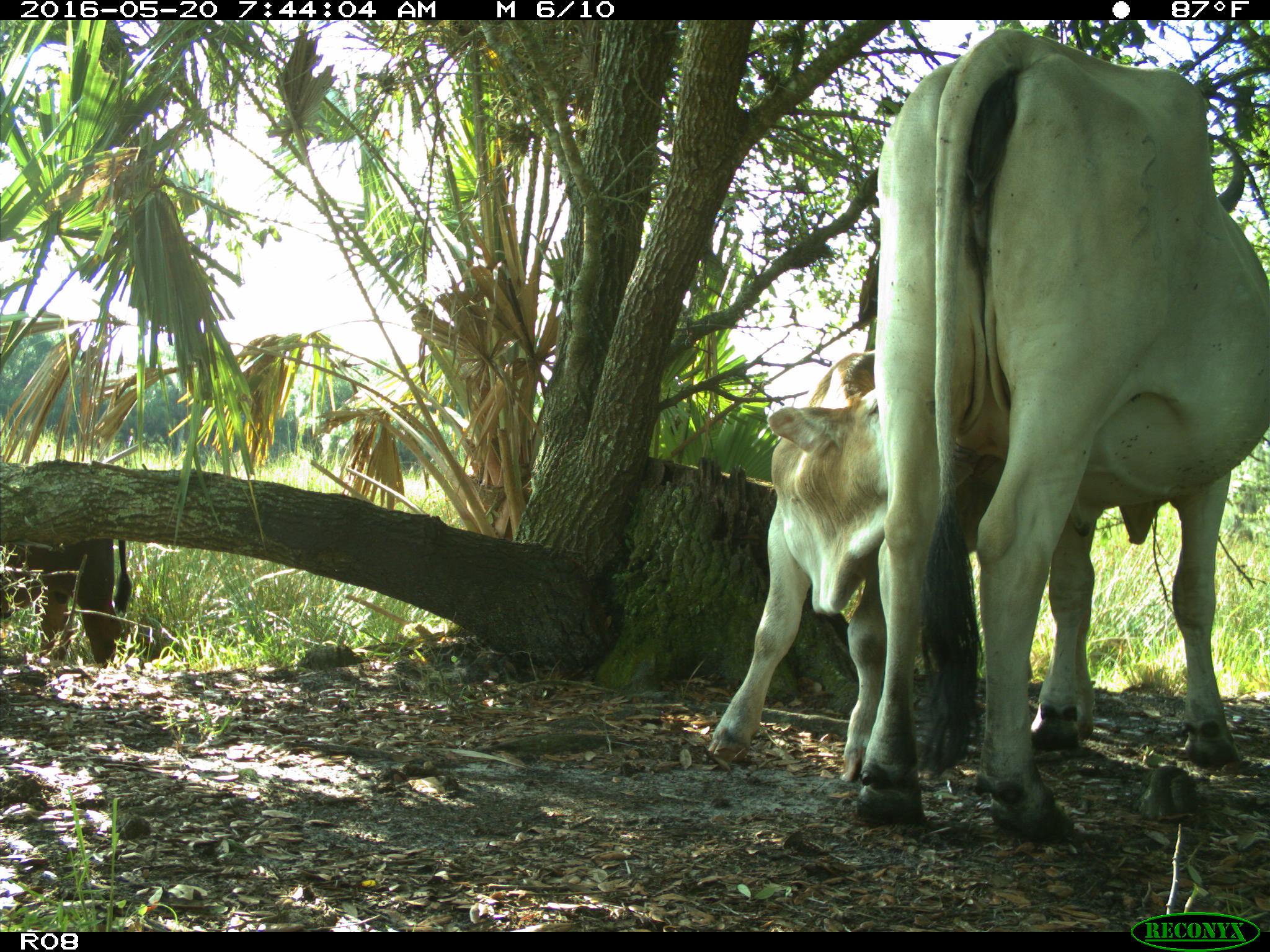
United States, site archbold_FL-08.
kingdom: Animalia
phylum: Chordata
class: Mammalia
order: Artiodactyla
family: Bovidae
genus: Bos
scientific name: Bos taurus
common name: domestic cow